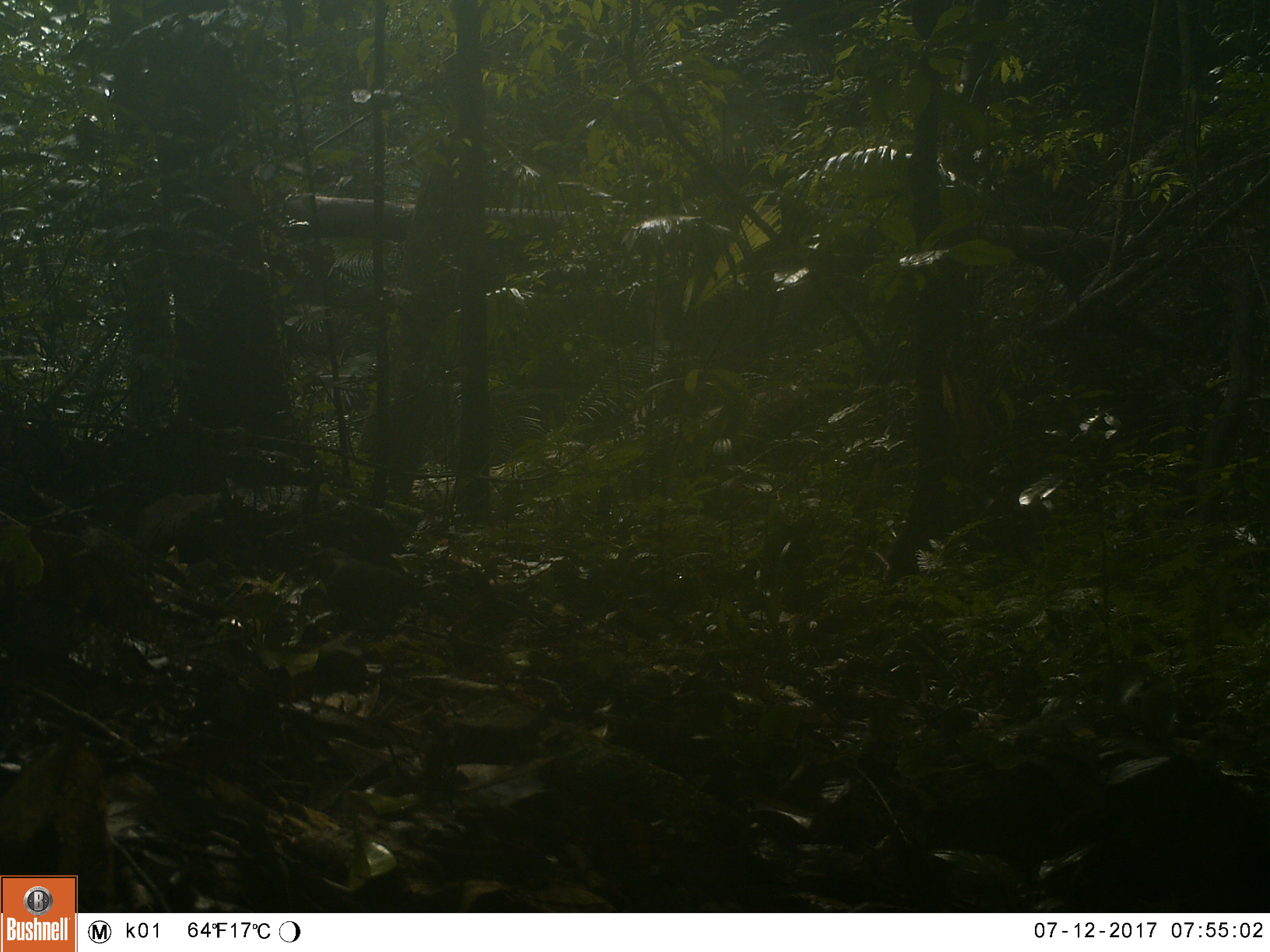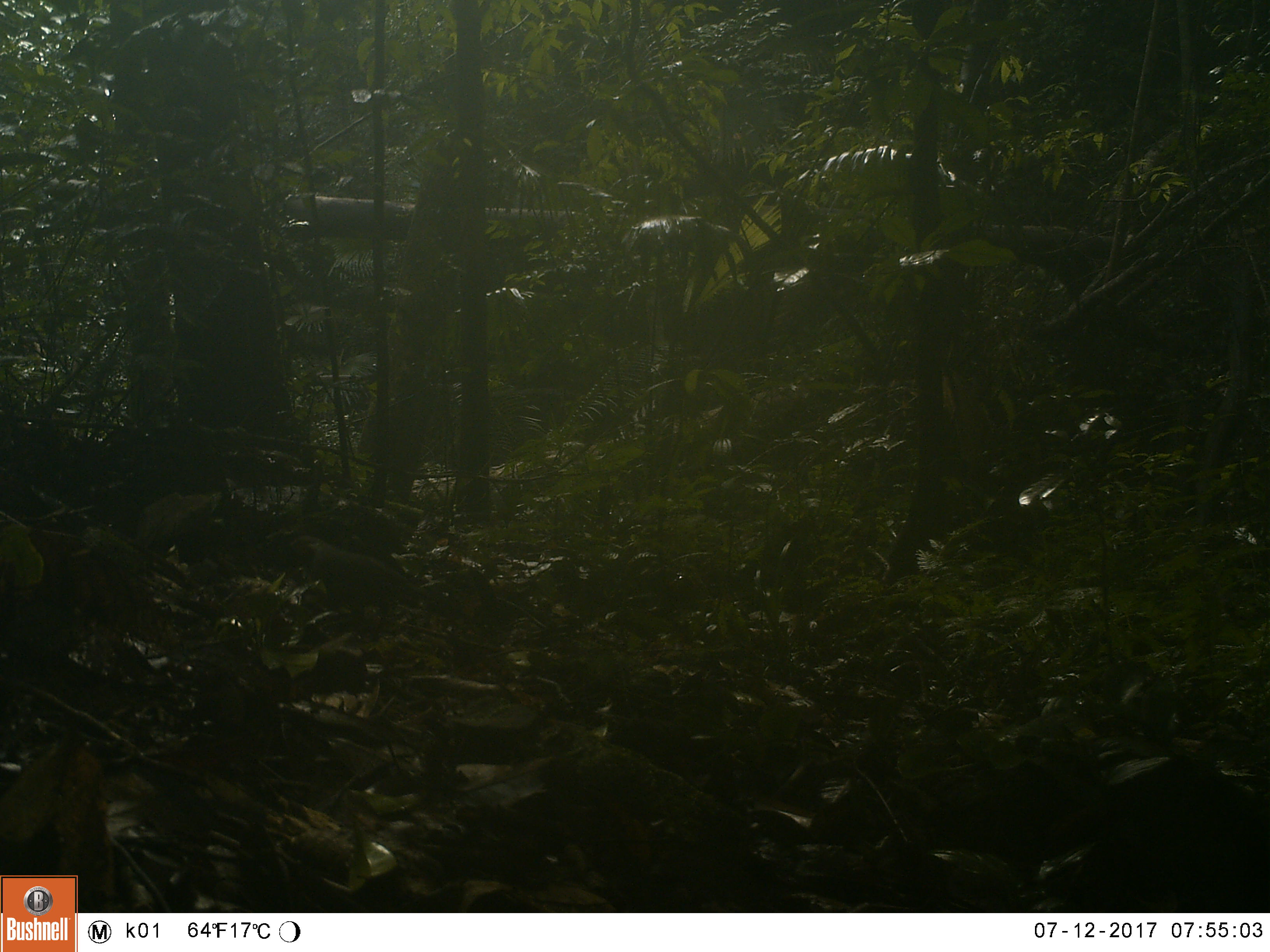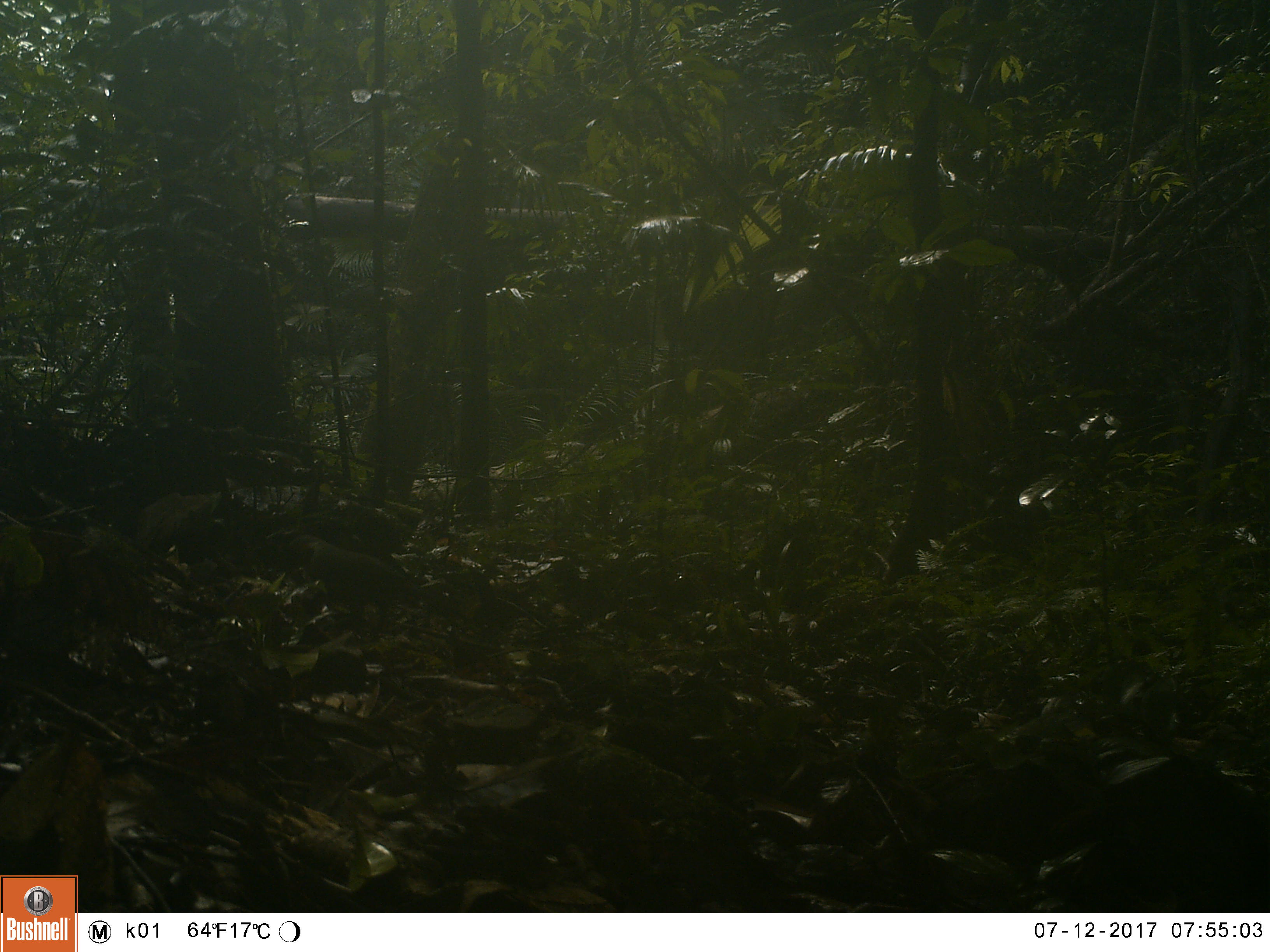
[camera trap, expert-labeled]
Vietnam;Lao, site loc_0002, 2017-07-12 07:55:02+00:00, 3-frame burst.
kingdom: Animalia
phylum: Chordata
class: Aves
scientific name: Aves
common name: bird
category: unidentified bird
Unidentified bird (bird) (Aves). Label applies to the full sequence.